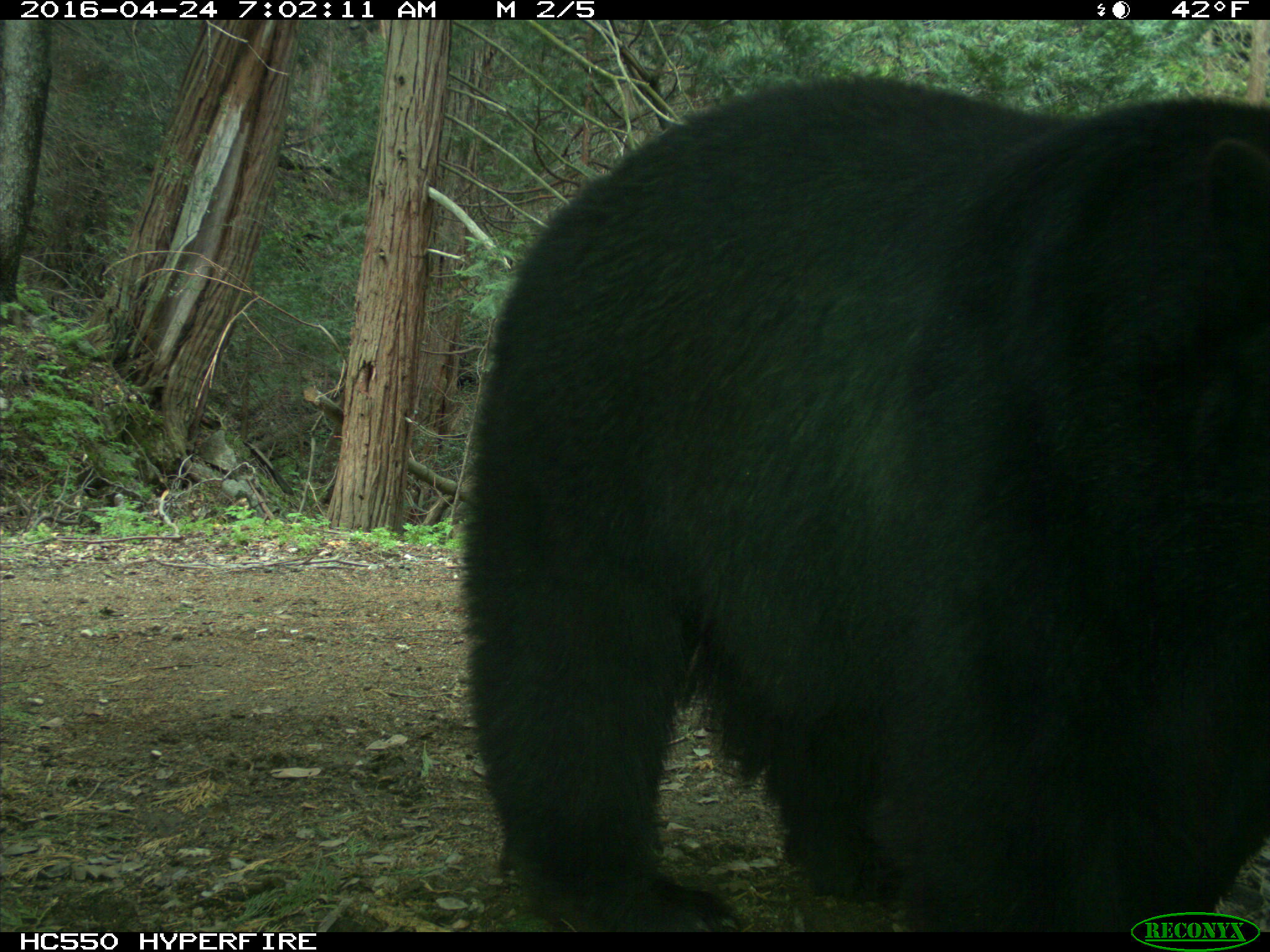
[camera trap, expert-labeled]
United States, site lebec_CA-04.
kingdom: Animalia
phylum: Chordata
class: Mammalia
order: Carnivora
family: Ursidae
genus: Ursus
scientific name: Ursus americanus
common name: american black bear